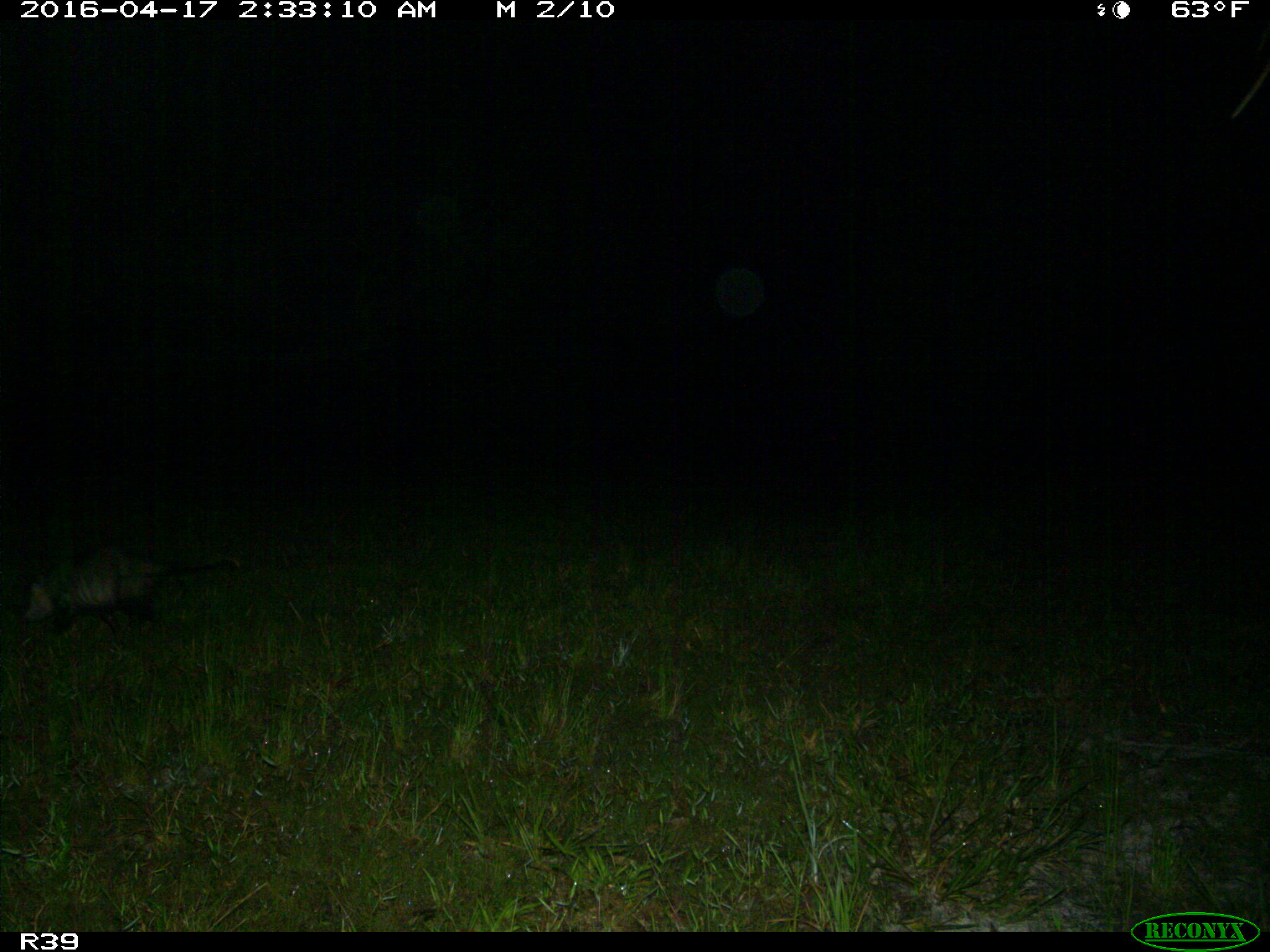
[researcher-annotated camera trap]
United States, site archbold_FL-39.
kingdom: Animalia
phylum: Chordata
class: Mammalia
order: Didelphimorphia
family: Didelphidae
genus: Didelphis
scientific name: Didelphis virginiana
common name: virginia opossum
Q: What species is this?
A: Didelphis virginiana (virginia opossum).